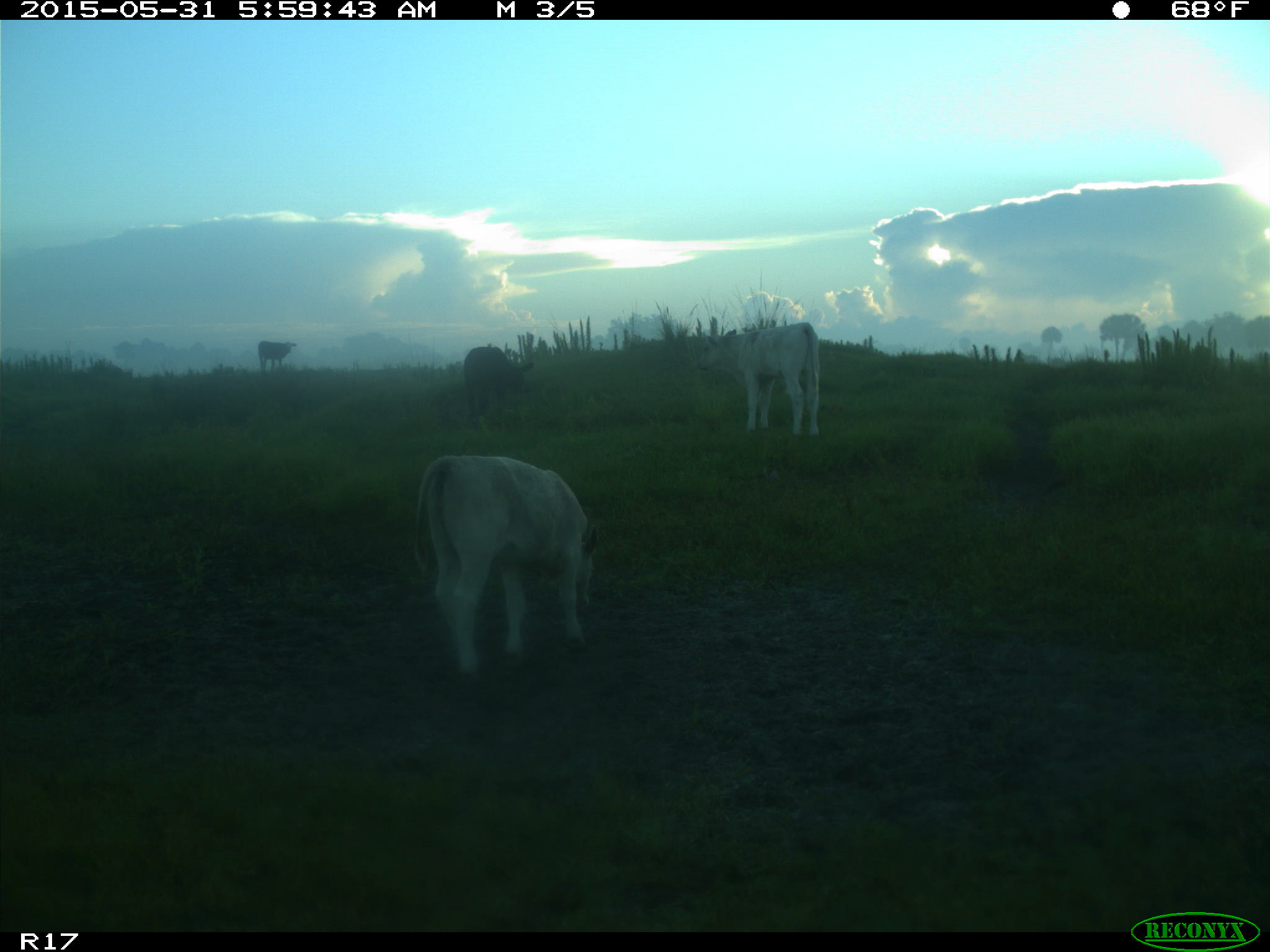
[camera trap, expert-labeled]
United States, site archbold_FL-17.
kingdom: Animalia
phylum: Chordata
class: Mammalia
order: Artiodactyla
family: Bovidae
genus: Bos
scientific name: Bos taurus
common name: domestic cow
Bos taurus (domestic cow).